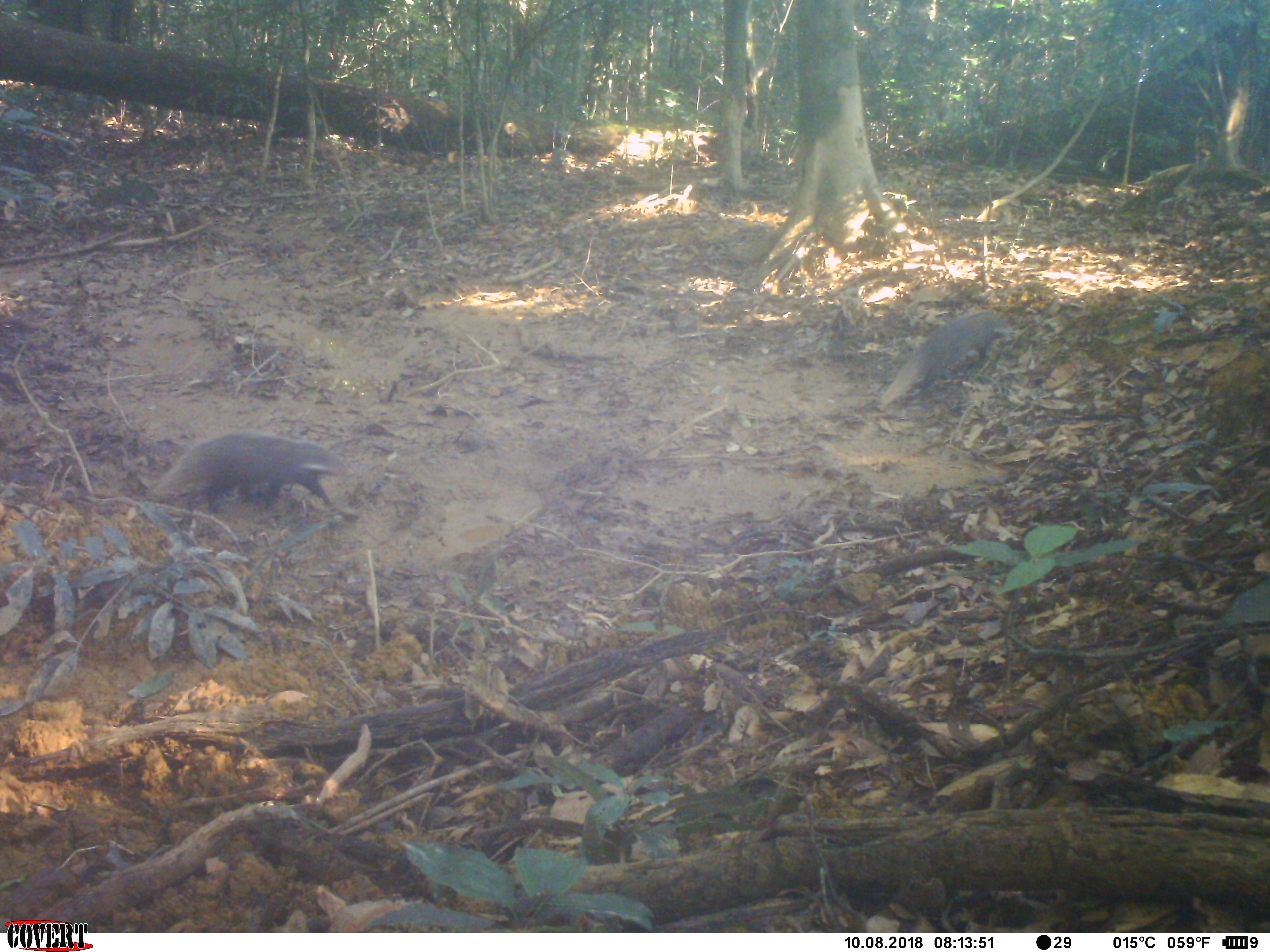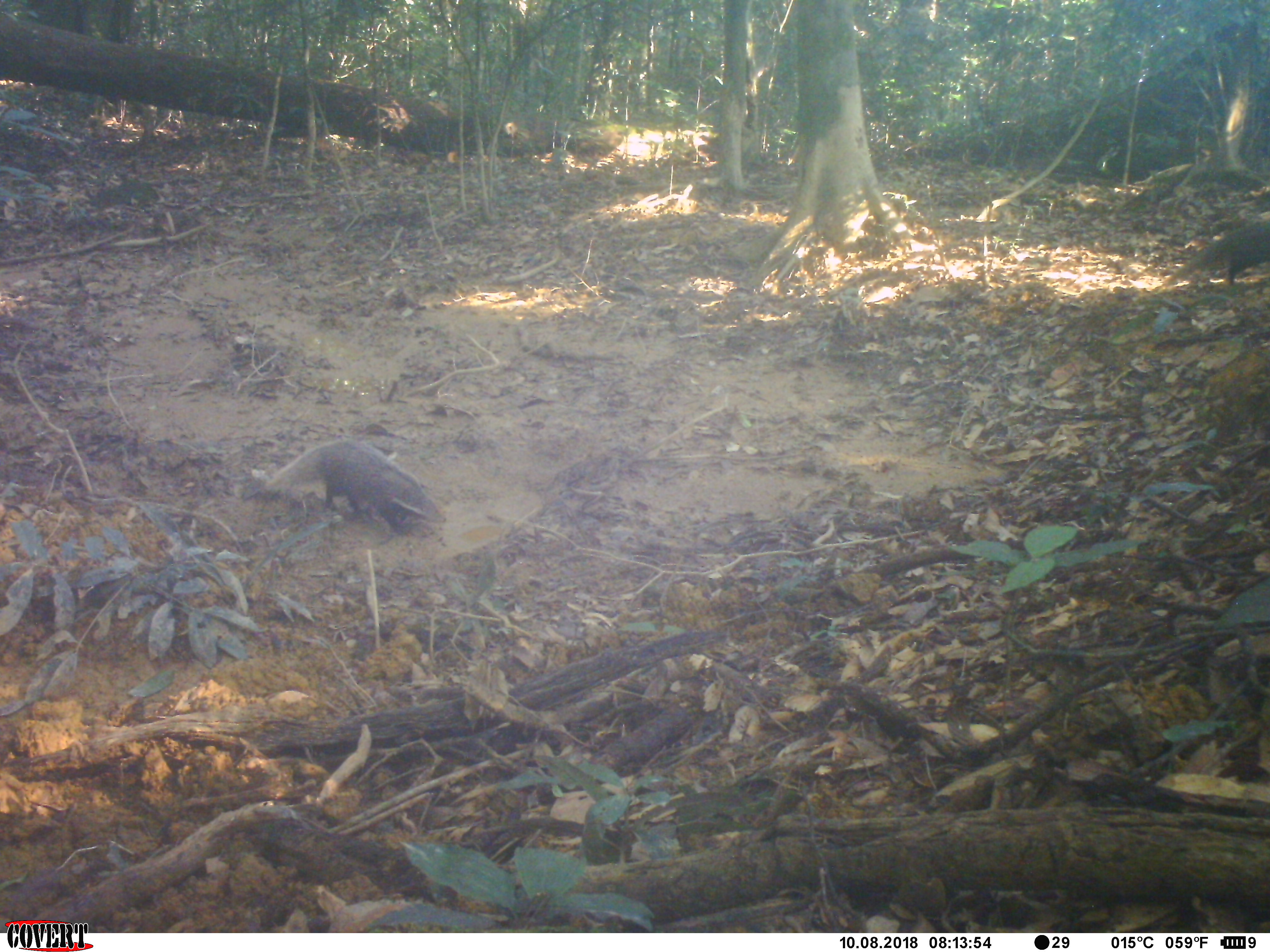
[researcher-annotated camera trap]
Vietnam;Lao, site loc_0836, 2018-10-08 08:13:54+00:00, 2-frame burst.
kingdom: Animalia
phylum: Chordata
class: Mammalia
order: Carnivora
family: Herpestidae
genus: Urva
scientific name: Urva urva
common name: crab-eating mongoose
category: crab eating mongoose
Crab eating mongoose (crab-eating mongoose) (Urva urva). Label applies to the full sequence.